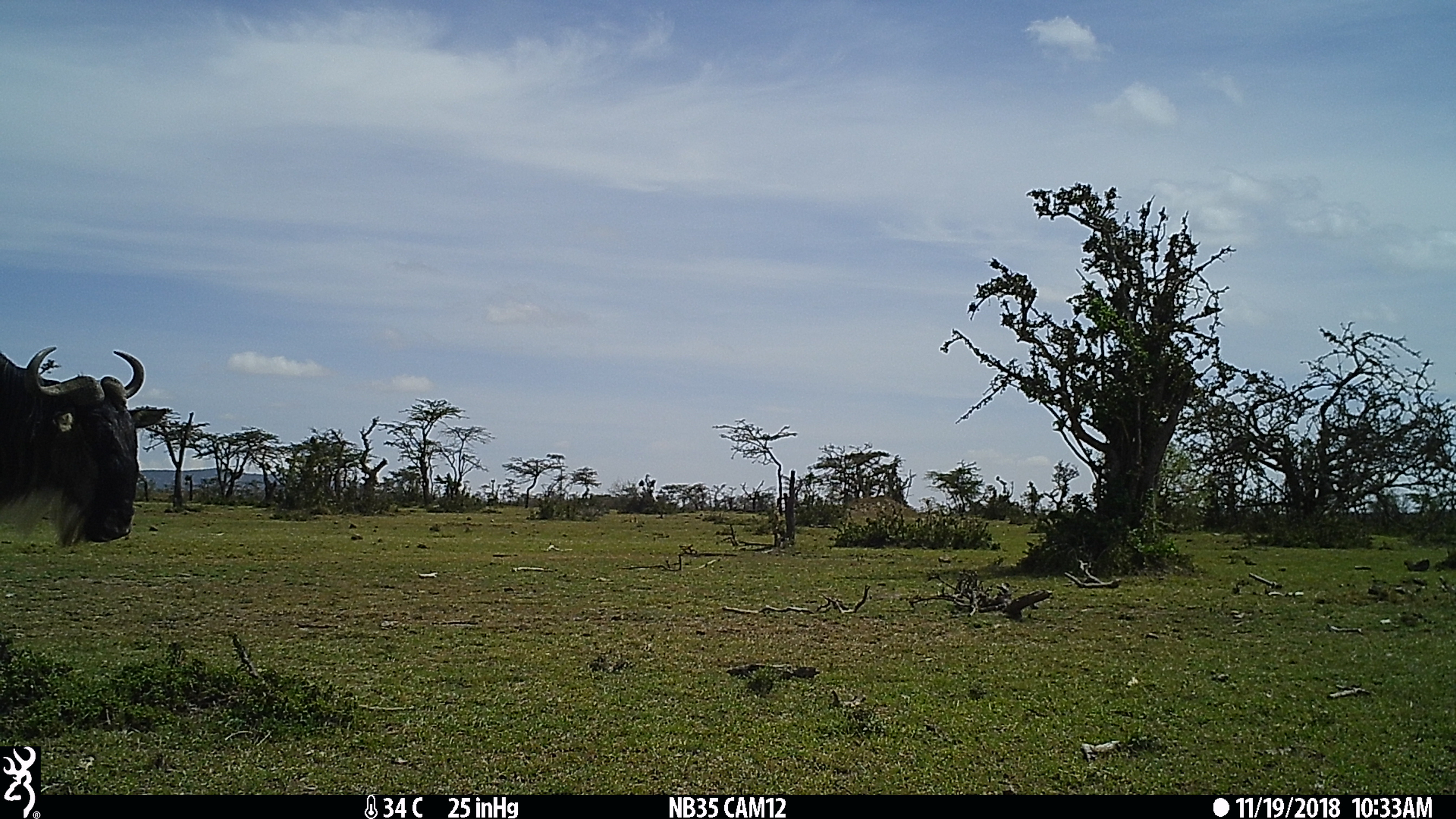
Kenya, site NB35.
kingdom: Animalia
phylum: Chordata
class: Mammalia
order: Artiodactyla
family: Bovidae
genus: Connochaetes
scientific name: Connochaetes taurinus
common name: blue wildebeest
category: wildebeest